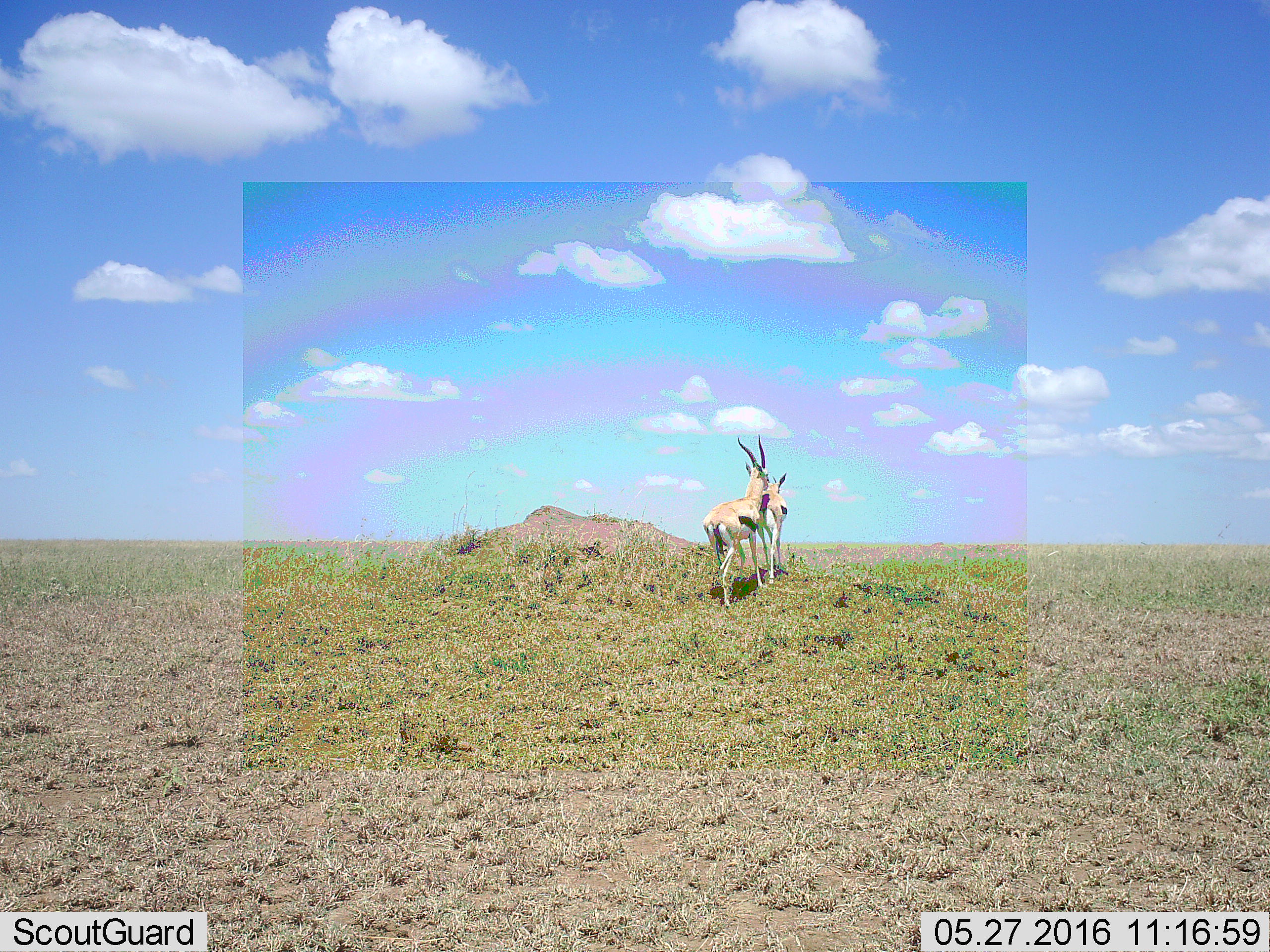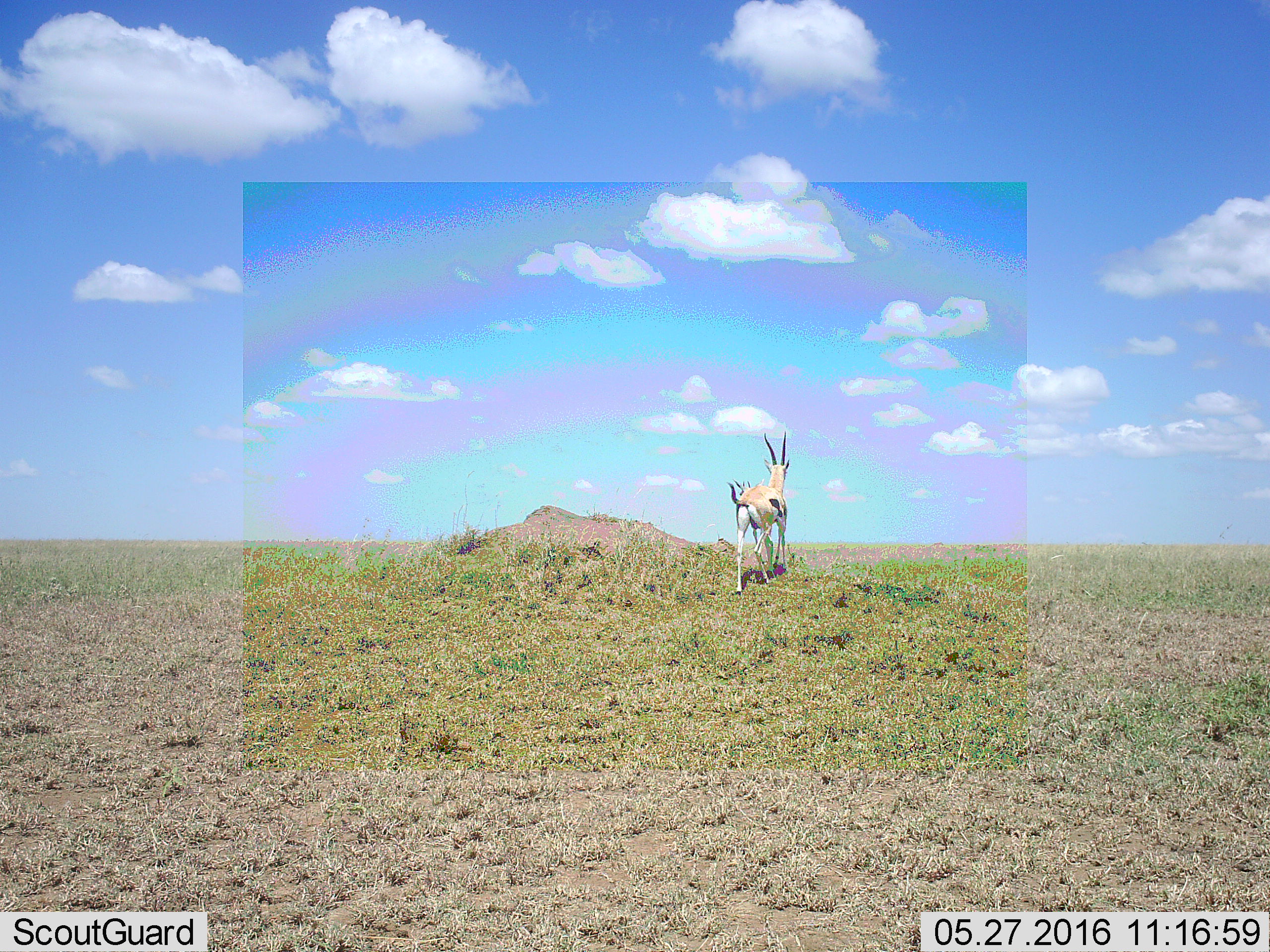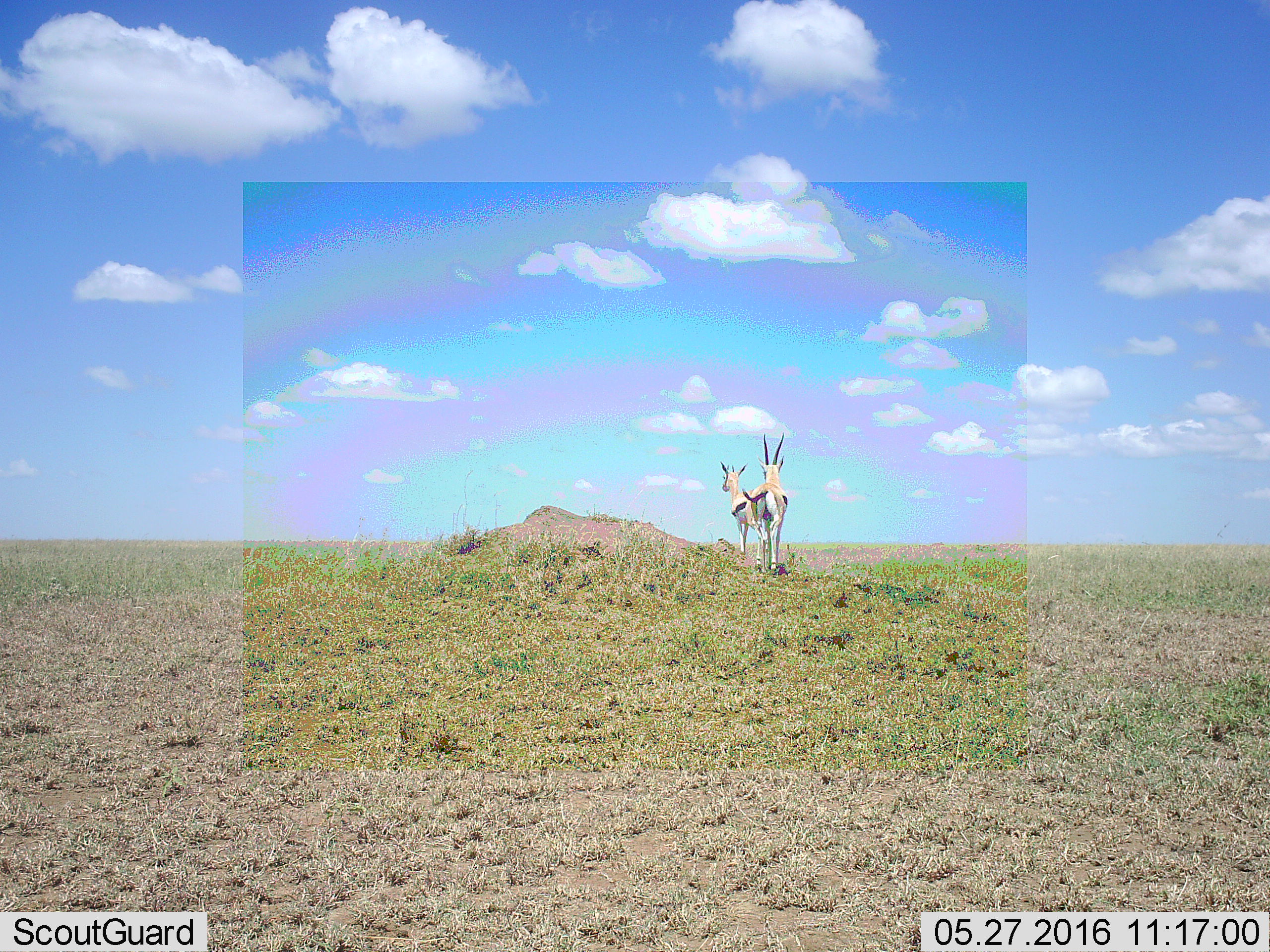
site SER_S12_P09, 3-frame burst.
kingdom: Animalia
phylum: Chordata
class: Mammalia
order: Artiodactyla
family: Bovidae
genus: Eudorcas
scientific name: Eudorcas thomsonii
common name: thomson's gazelle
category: gazellethomsons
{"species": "gazellethomsons (thomson's gazelle) (Eudorcas thomsonii)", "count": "2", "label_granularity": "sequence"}